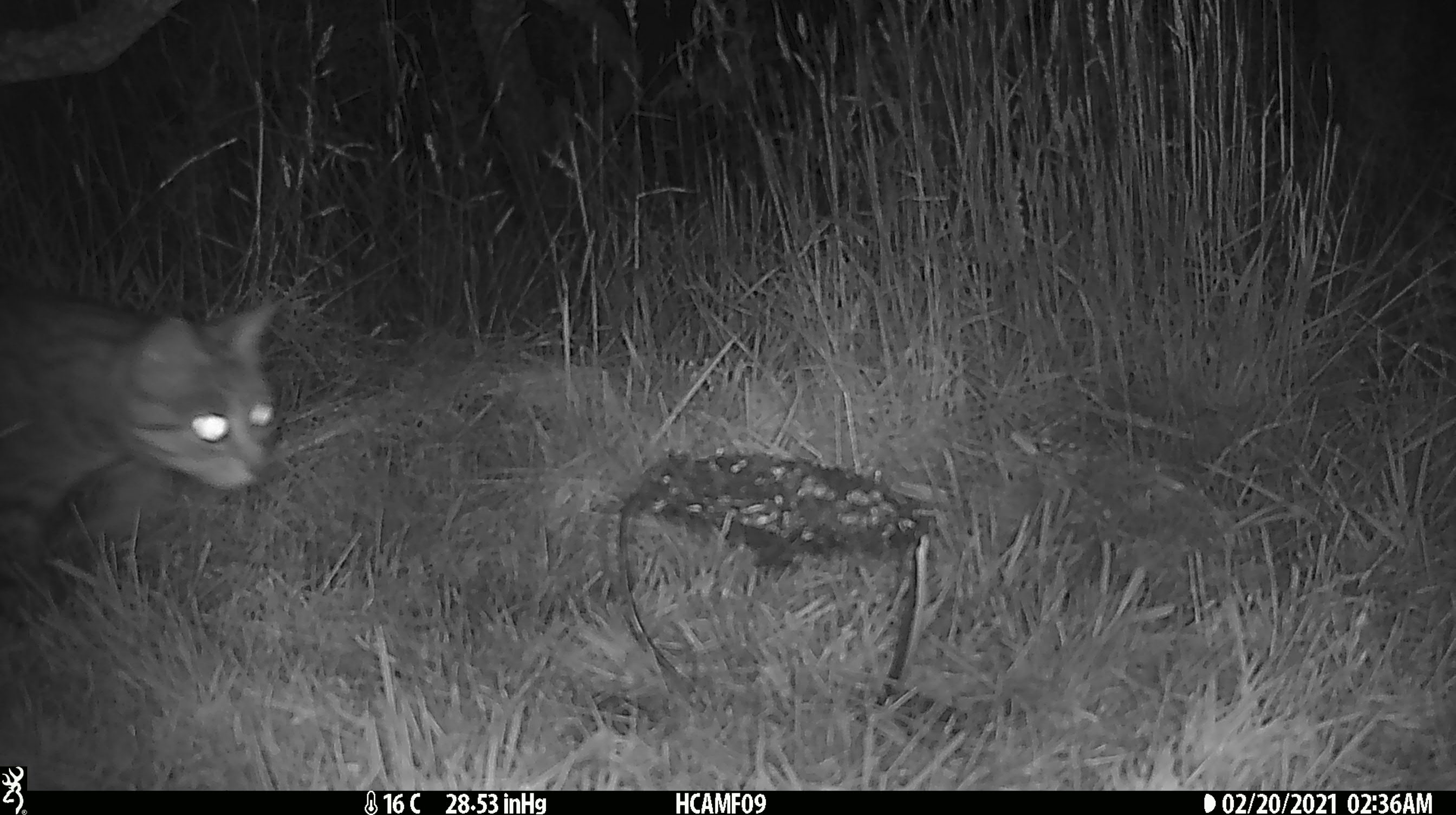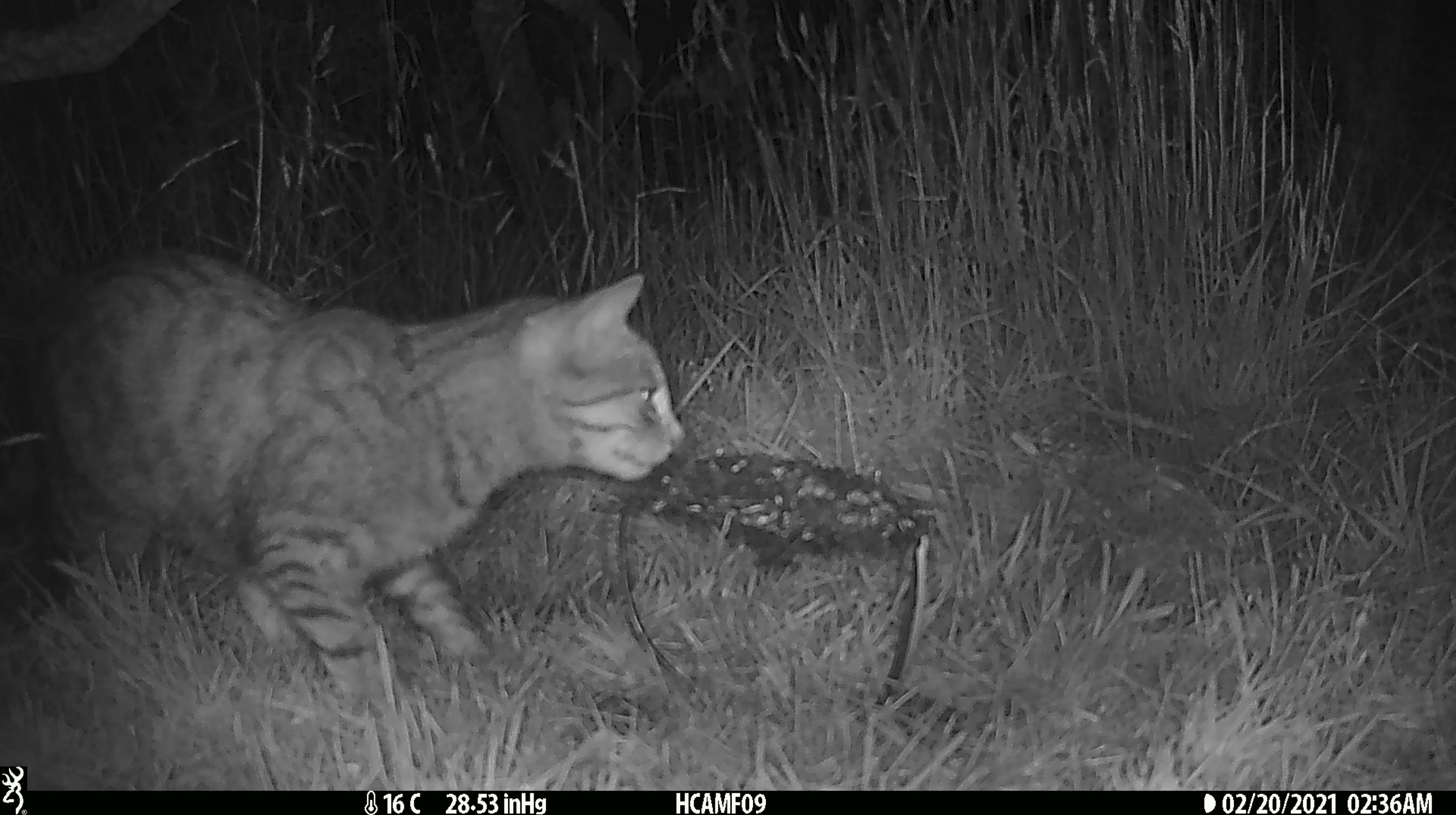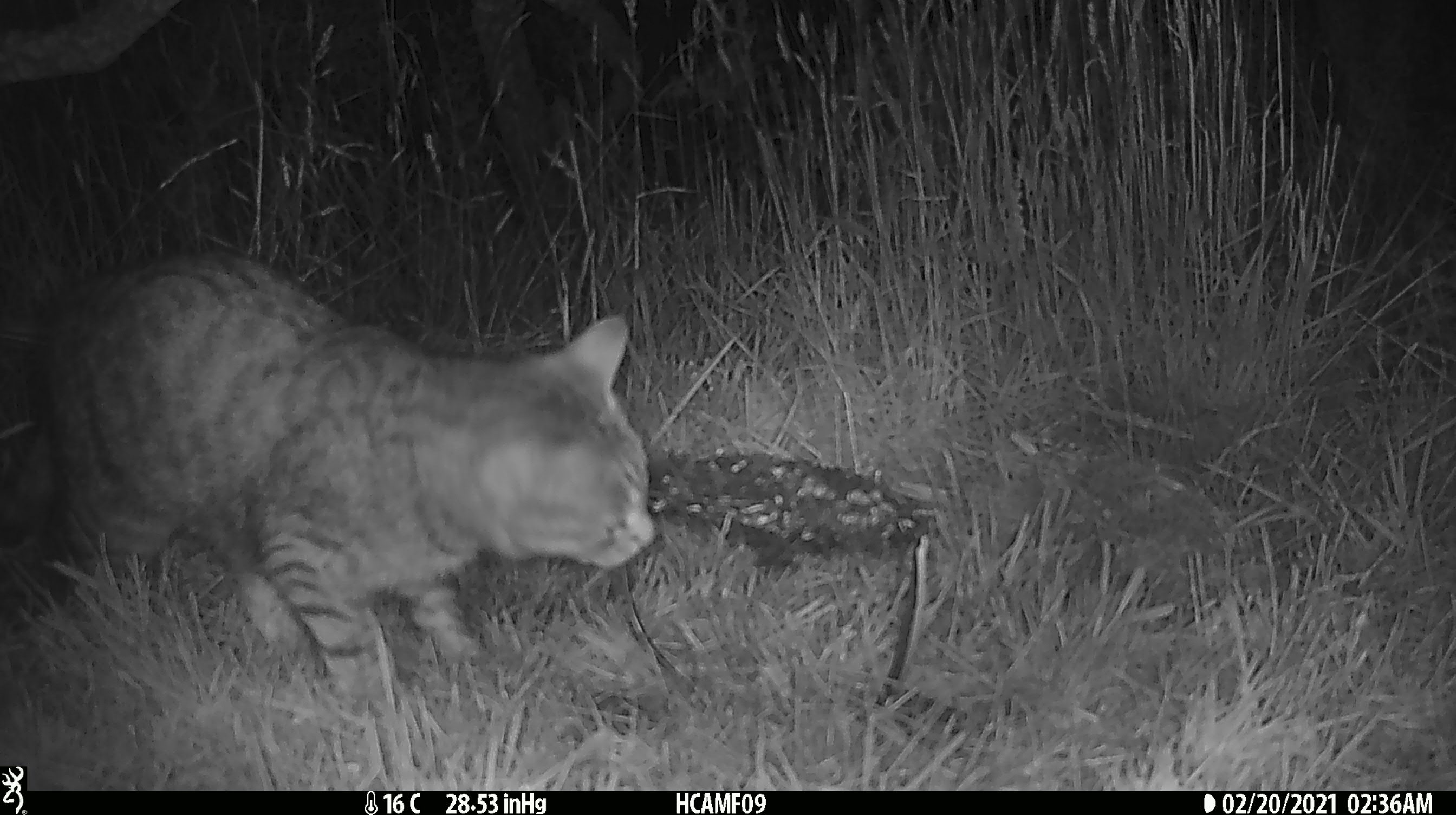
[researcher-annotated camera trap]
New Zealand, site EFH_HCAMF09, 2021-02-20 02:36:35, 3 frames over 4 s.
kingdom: Animalia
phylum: Chordata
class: Mammalia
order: Carnivora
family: Felidae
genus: Felis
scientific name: Felis catus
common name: domestic cat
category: cat